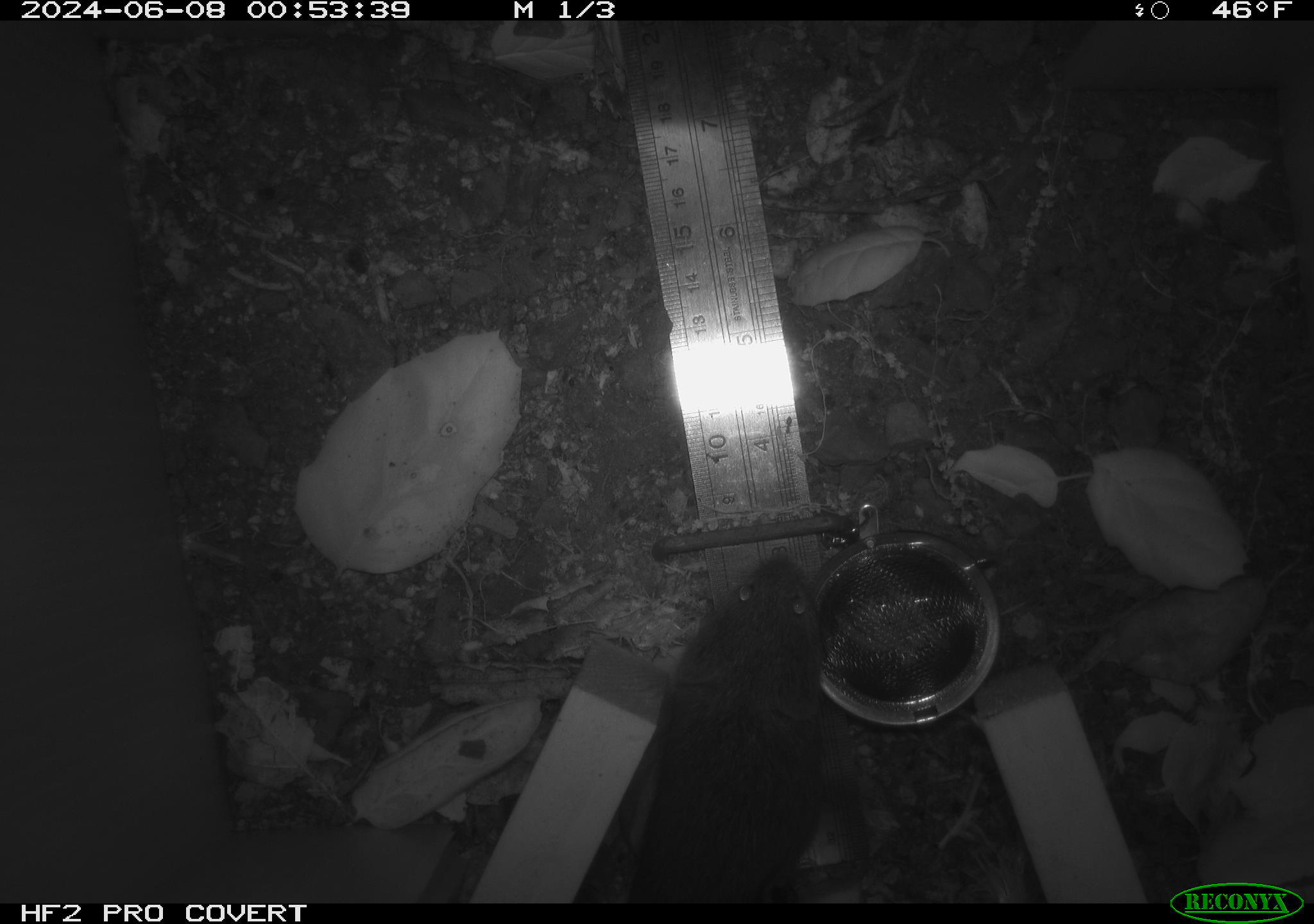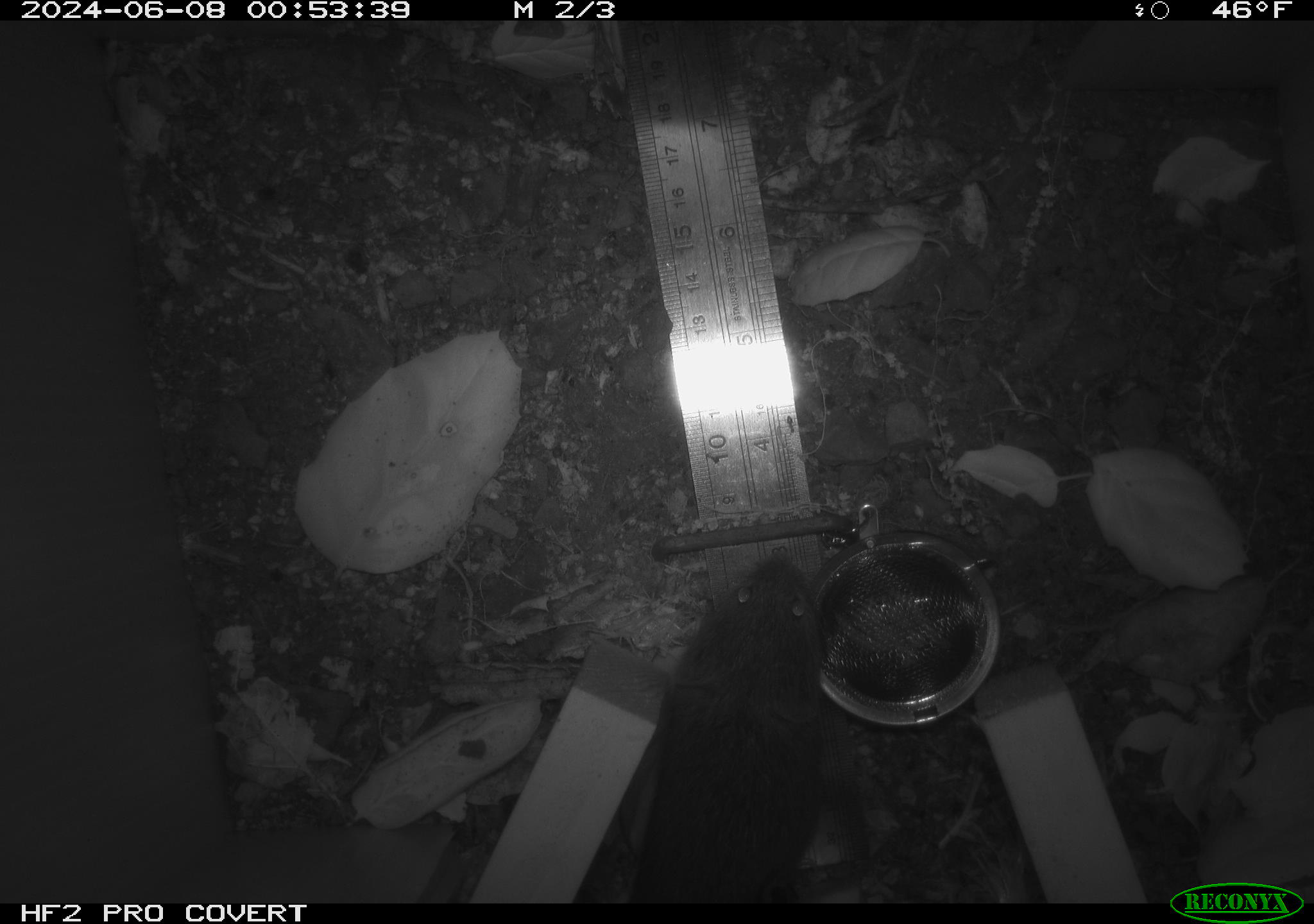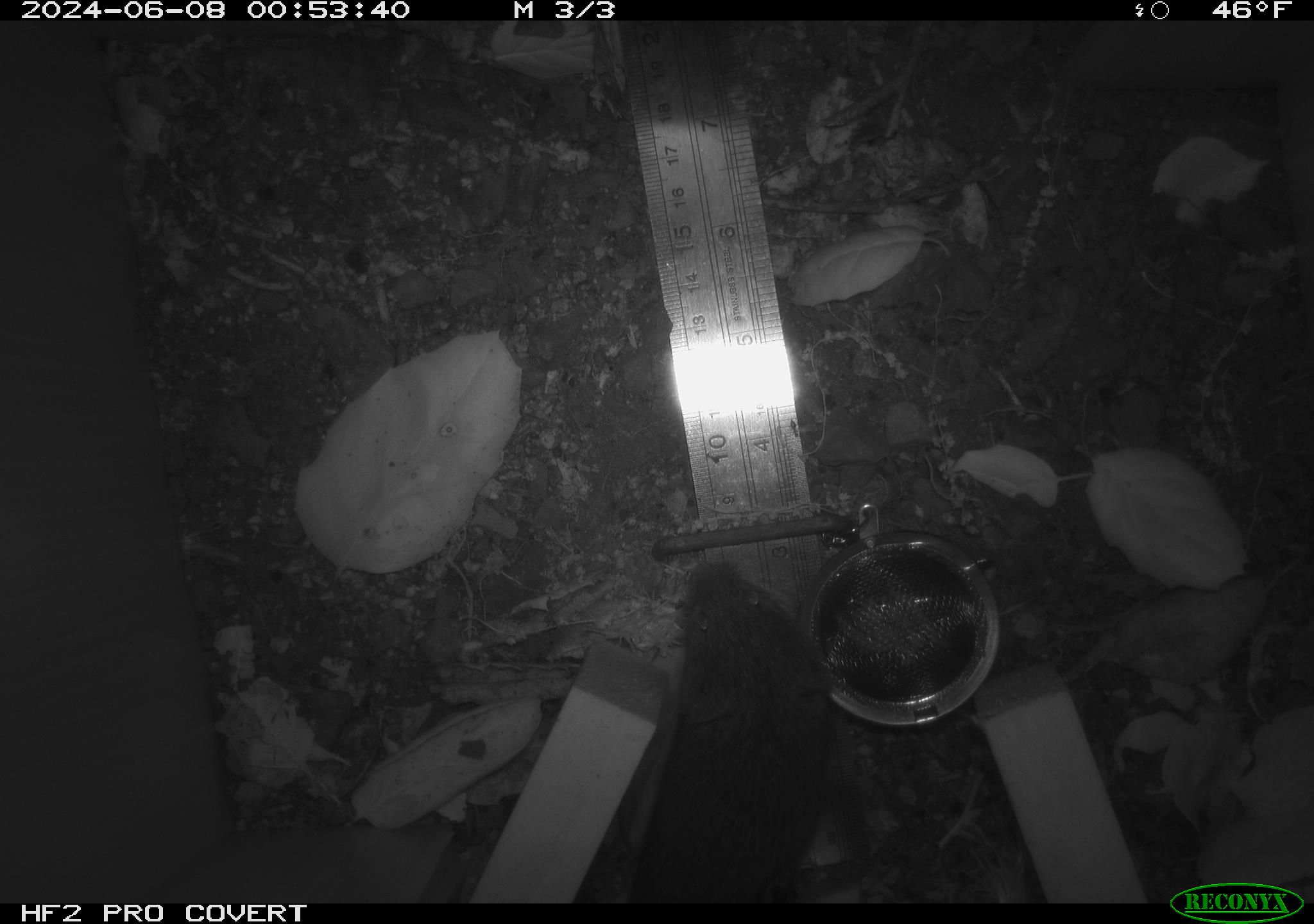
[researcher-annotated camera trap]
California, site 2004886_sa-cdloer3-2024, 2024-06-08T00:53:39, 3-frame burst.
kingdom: Animalia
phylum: Chordata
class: Mammalia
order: Rodentia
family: Cricetidae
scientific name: Arvicolinae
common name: voles, lemmings, and muskrats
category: arvicolinae subfamily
Arvicolinae subfamily (voles, lemmings, and muskrats) (Arvicolinae).